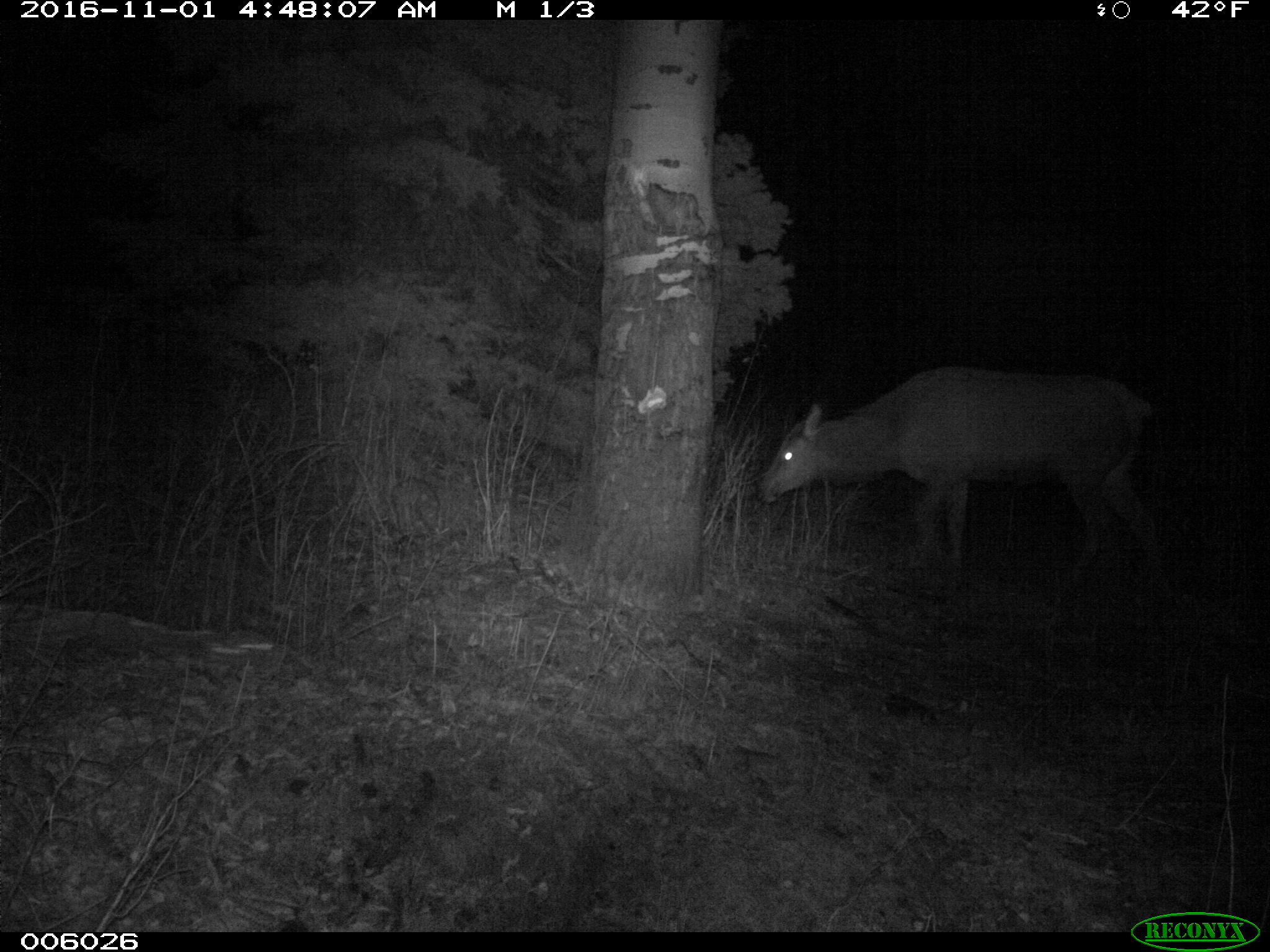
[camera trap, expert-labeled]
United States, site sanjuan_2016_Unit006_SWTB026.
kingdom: Animalia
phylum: Chordata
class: Mammalia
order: Artiodactyla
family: Cervidae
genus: Cervus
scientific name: Cervus elaphus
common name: red deer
Cervus elaphus (red deer).